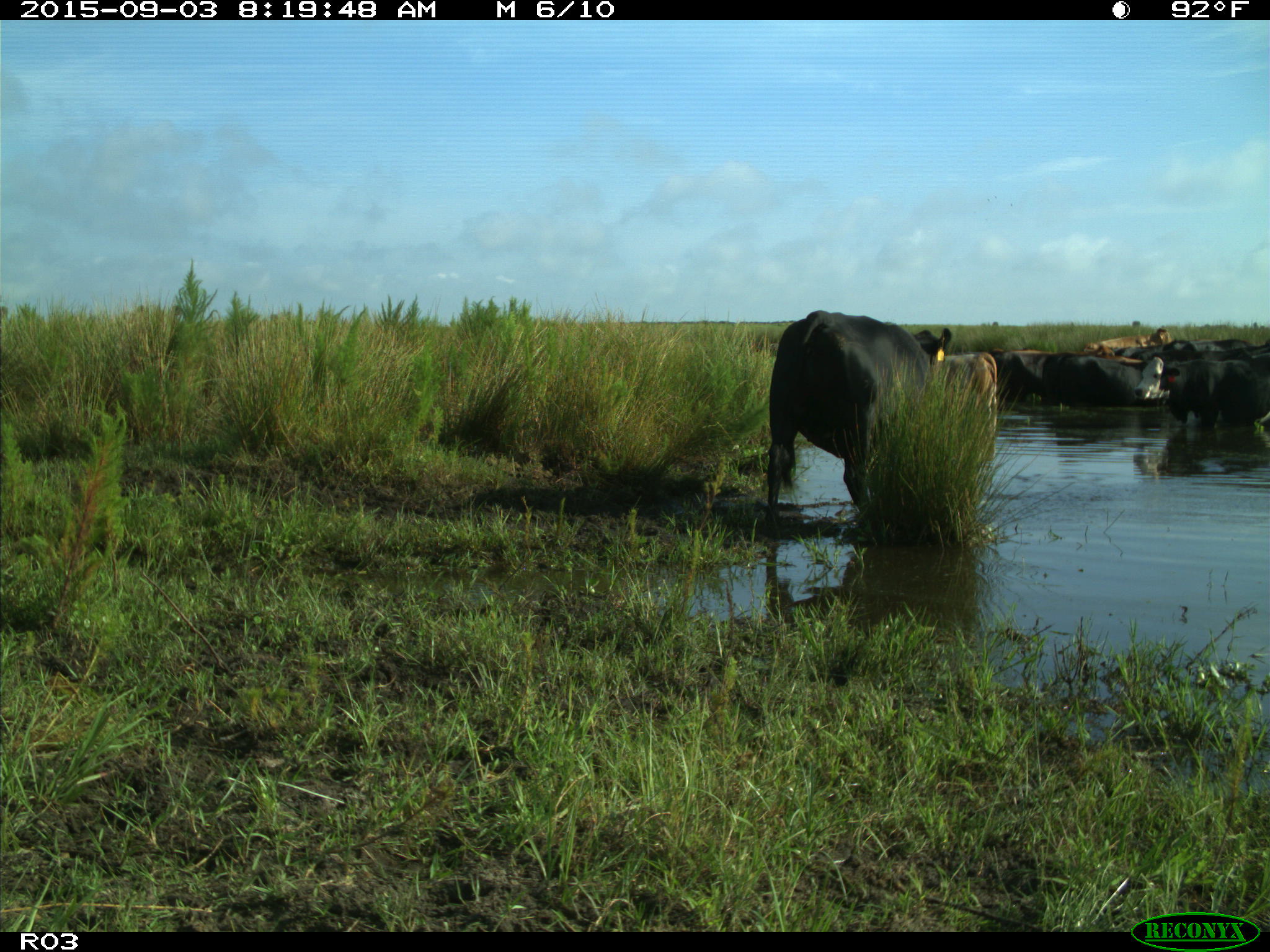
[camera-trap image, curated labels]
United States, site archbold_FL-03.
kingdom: Animalia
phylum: Chordata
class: Mammalia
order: Artiodactyla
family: Bovidae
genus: Bos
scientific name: Bos taurus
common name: domestic cow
Bos taurus (domestic cow).